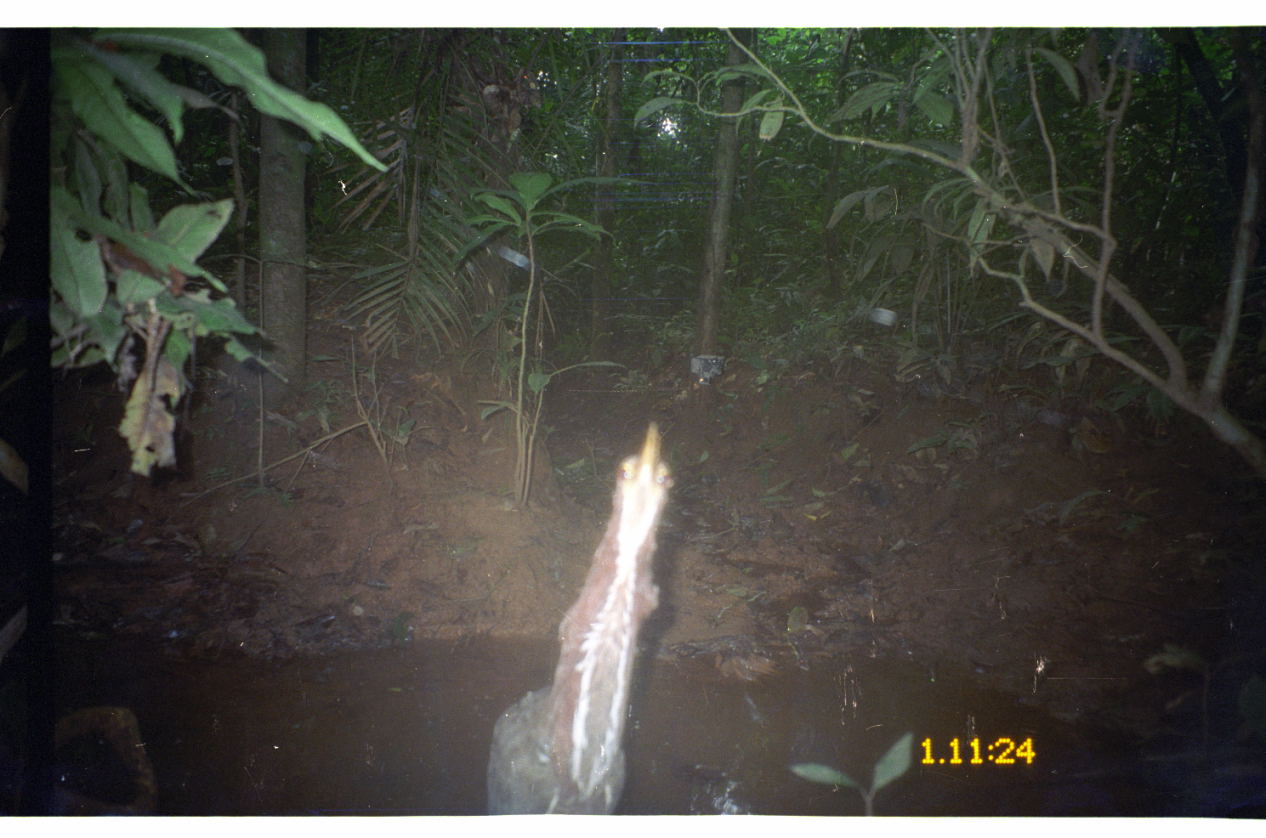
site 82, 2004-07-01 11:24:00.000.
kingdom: Animalia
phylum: Chordata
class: Aves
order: Pelecaniformes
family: Ardeidae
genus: Tigrisoma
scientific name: Tigrisoma lineatum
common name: rufescent tiger-heron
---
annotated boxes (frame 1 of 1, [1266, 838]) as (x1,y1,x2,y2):
tigrisoma lineatum: (481,417,677,815)